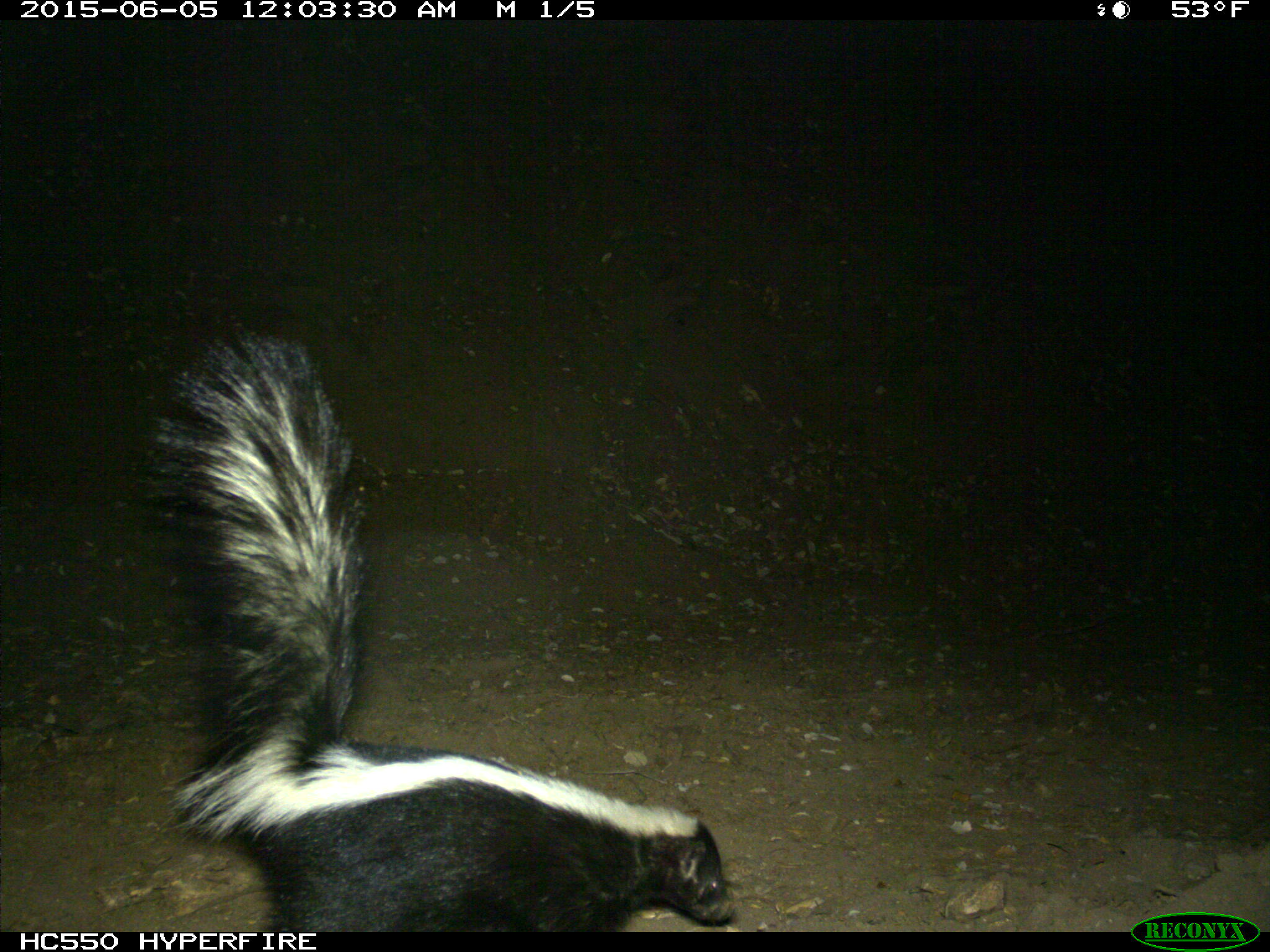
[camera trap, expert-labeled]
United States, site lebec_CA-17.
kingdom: Animalia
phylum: Chordata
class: Mammalia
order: Carnivora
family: Mephitidae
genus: Mephitis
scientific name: Mephitis mephitis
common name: striped skunk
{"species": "Mephitis mephitis (striped skunk)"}